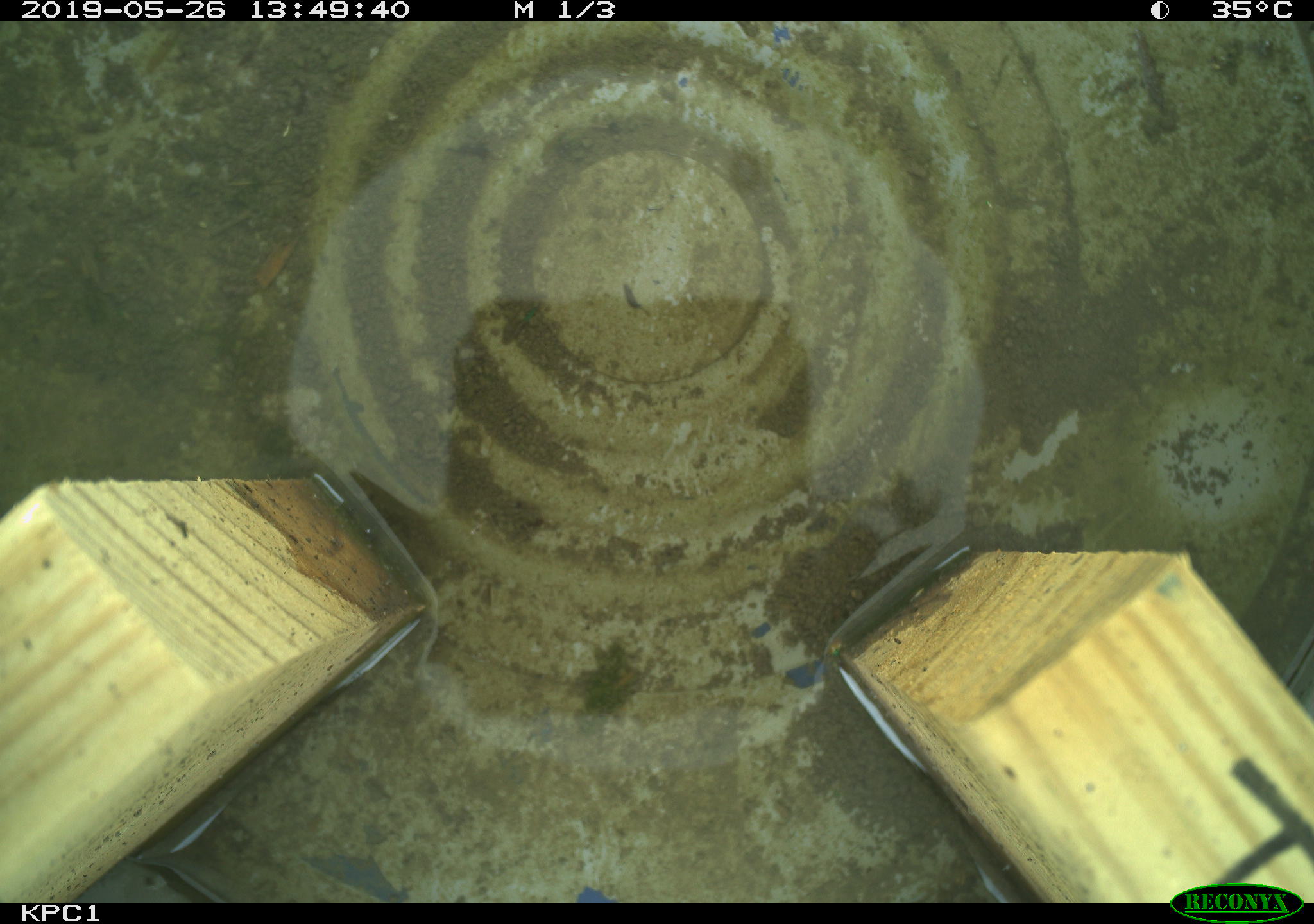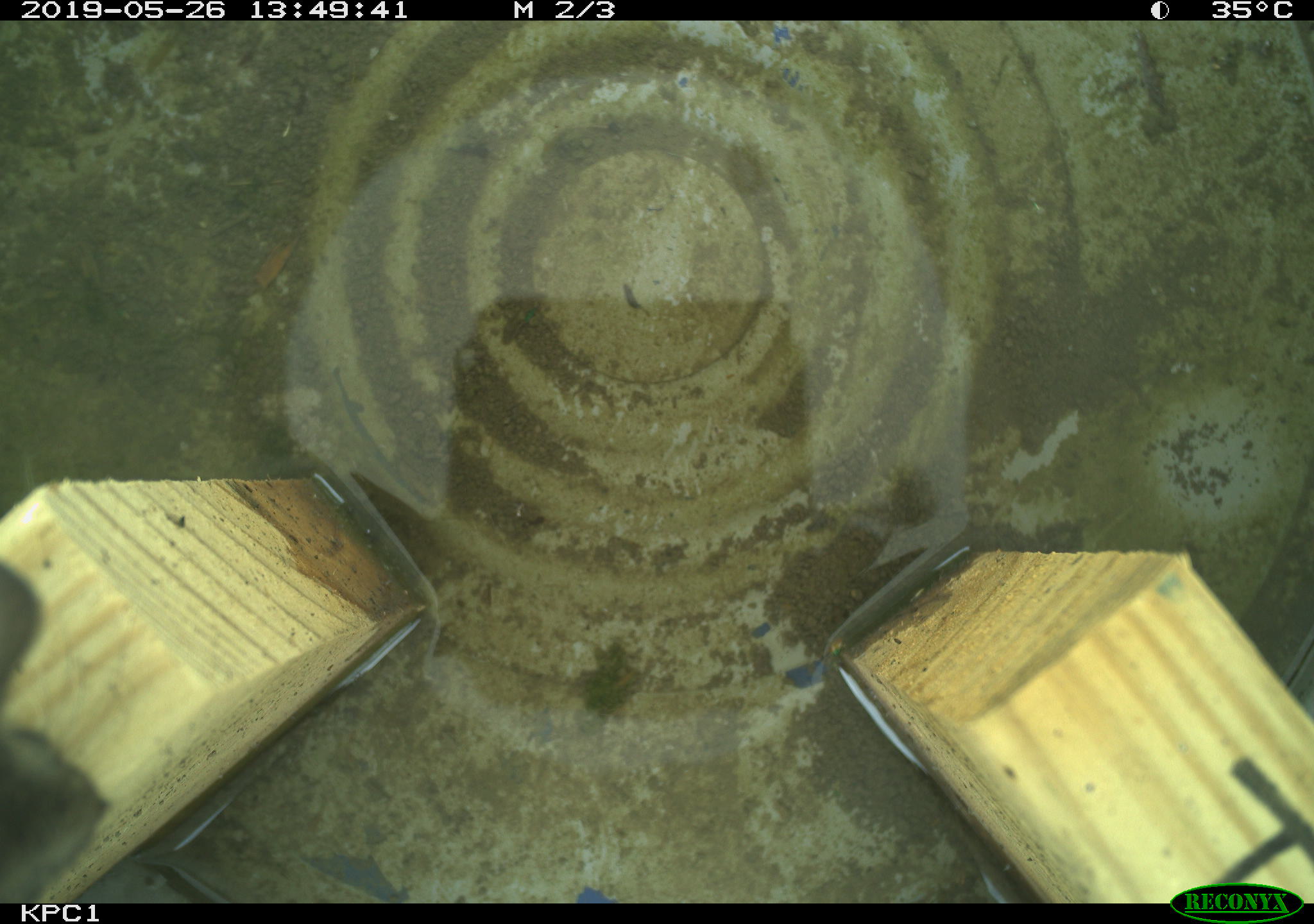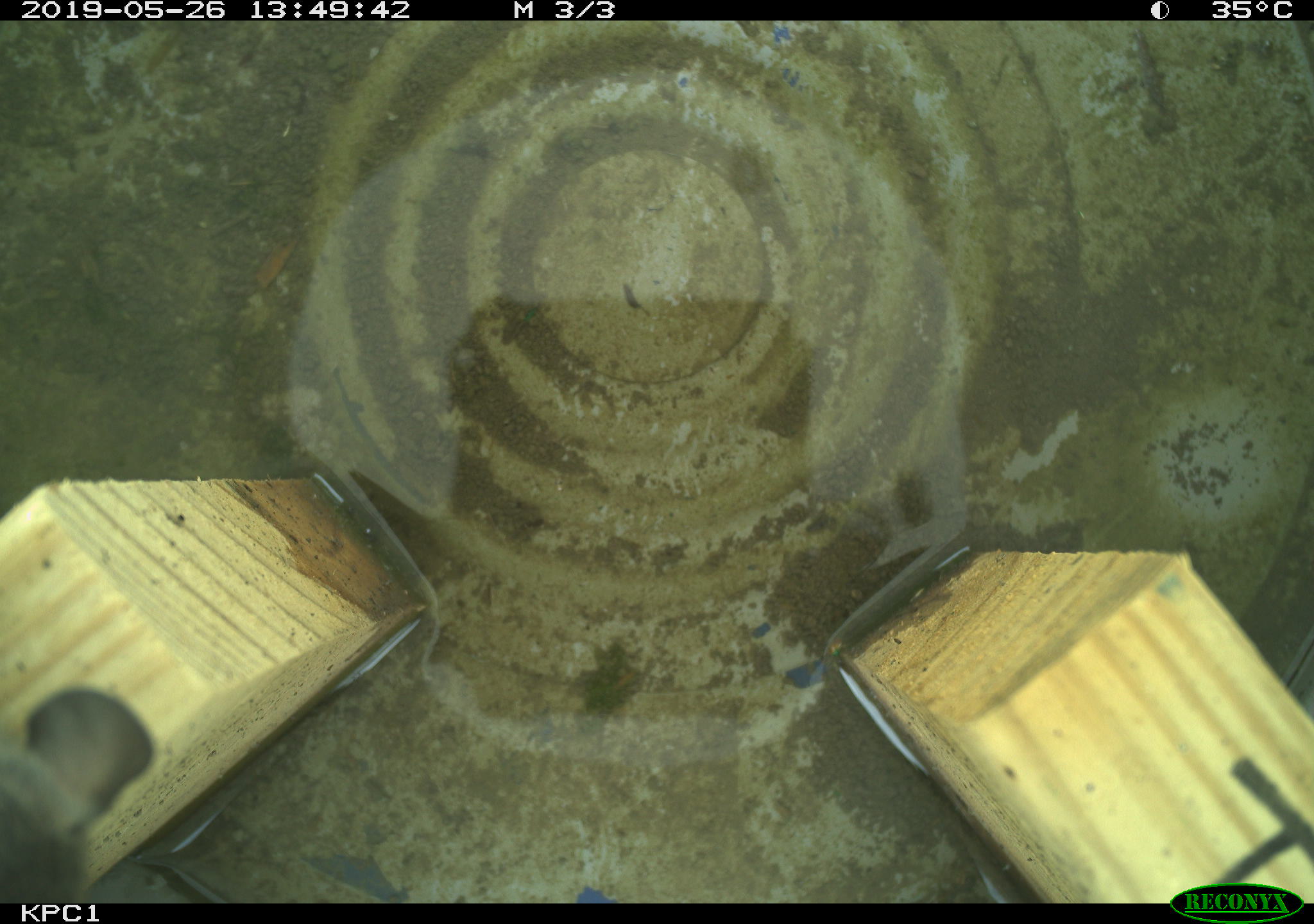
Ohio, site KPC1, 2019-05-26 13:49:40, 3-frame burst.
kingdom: Animalia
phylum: Chordata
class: Mammalia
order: Rodentia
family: Cricetidae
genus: Peromyscus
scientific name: Peromyscus leucopus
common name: white-footed mouse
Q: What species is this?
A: White-footed mouse (Peromyscus leucopus).